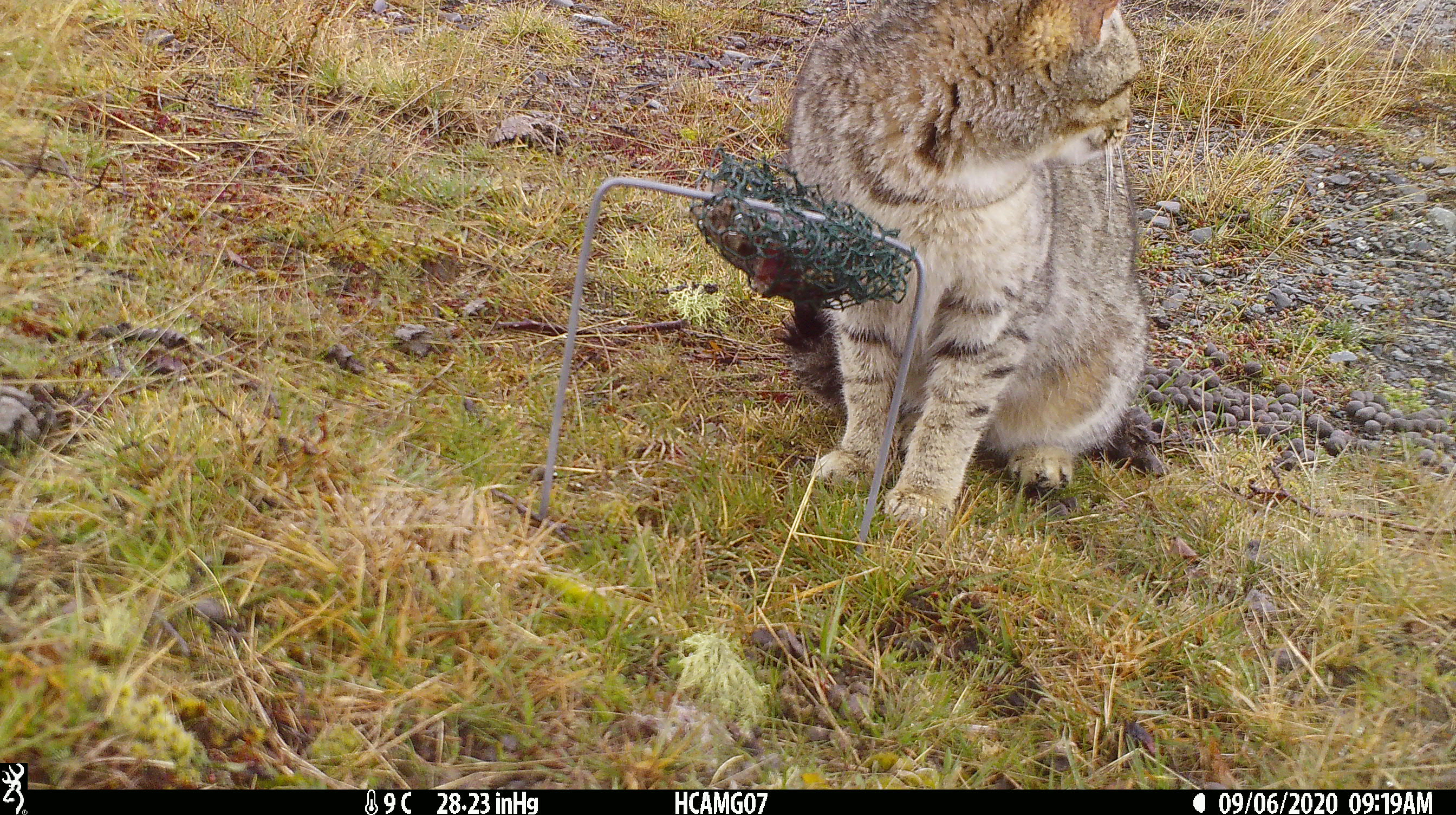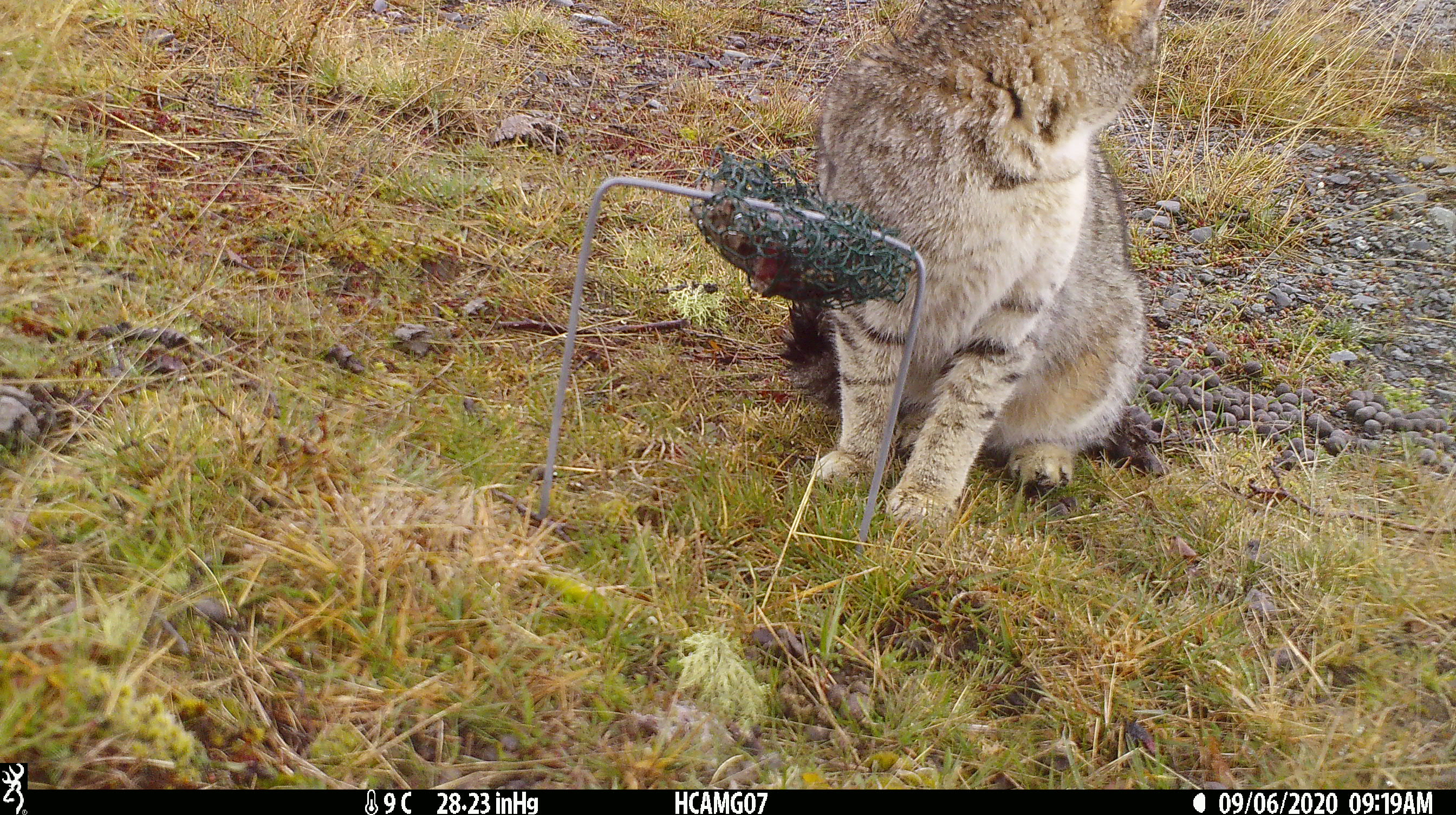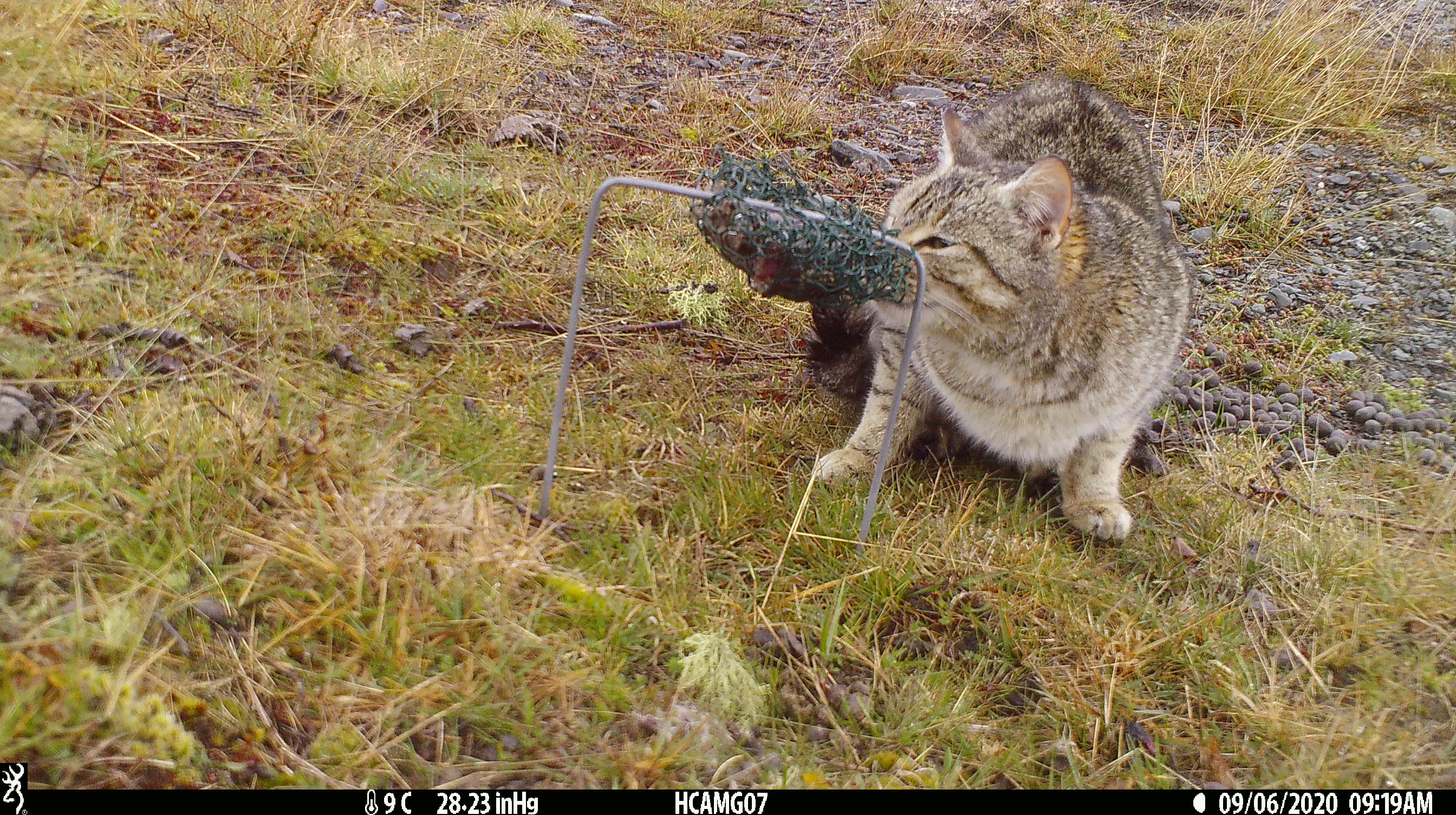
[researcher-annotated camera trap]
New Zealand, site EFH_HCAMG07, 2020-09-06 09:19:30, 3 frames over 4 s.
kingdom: Animalia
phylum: Chordata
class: Mammalia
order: Carnivora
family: Felidae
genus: Felis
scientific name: Felis catus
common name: domestic cat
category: cat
Cat (domestic cat) (Felis catus).